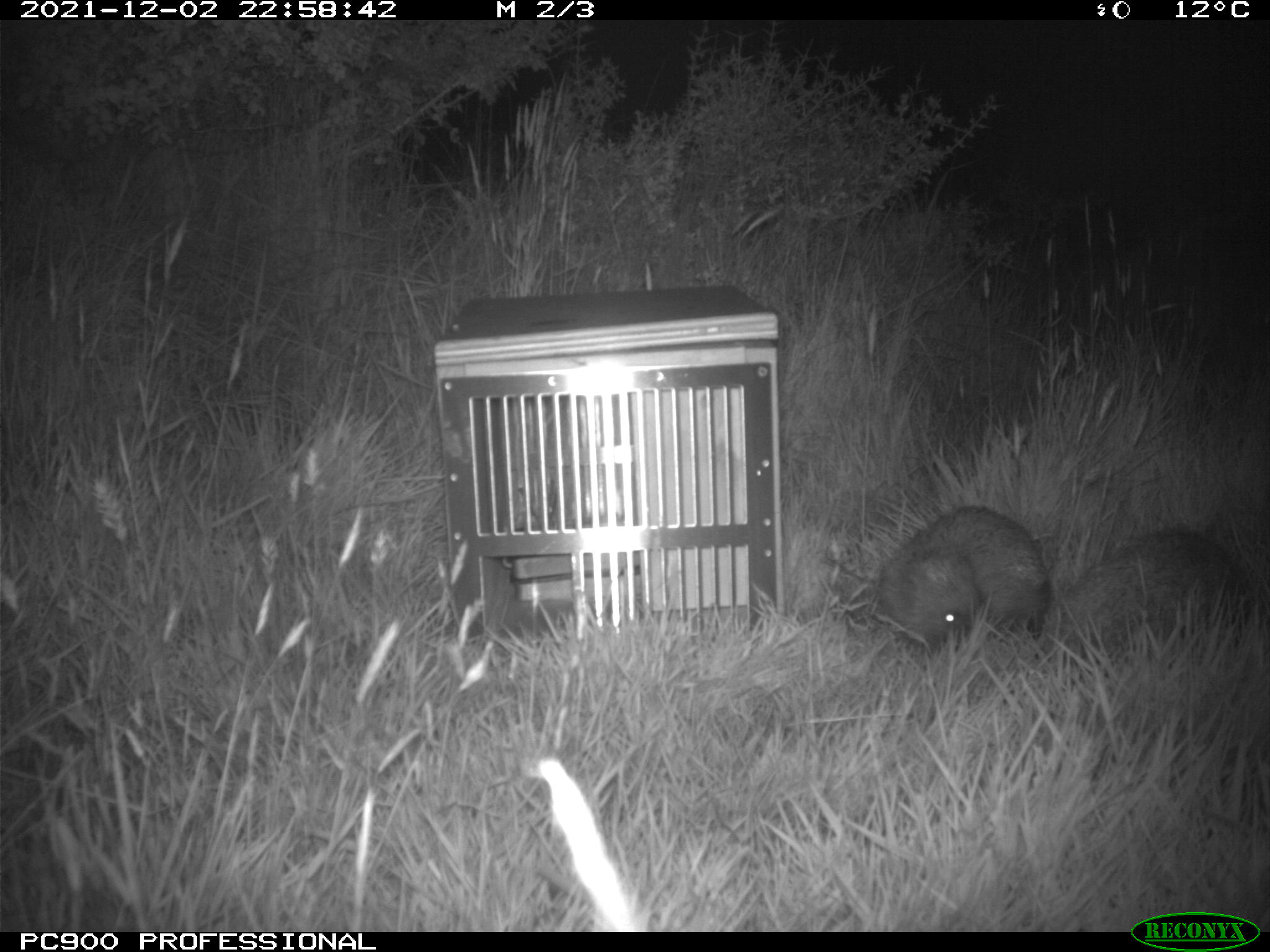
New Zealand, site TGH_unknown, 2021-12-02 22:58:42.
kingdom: Animalia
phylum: Chordata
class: Mammalia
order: Eulipotyphla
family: Erinaceidae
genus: Erinaceus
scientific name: Erinaceus europaeus europaeus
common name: european hedgehog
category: hedgehog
Hedgehog (european hedgehog) (Erinaceus europaeus europaeus).